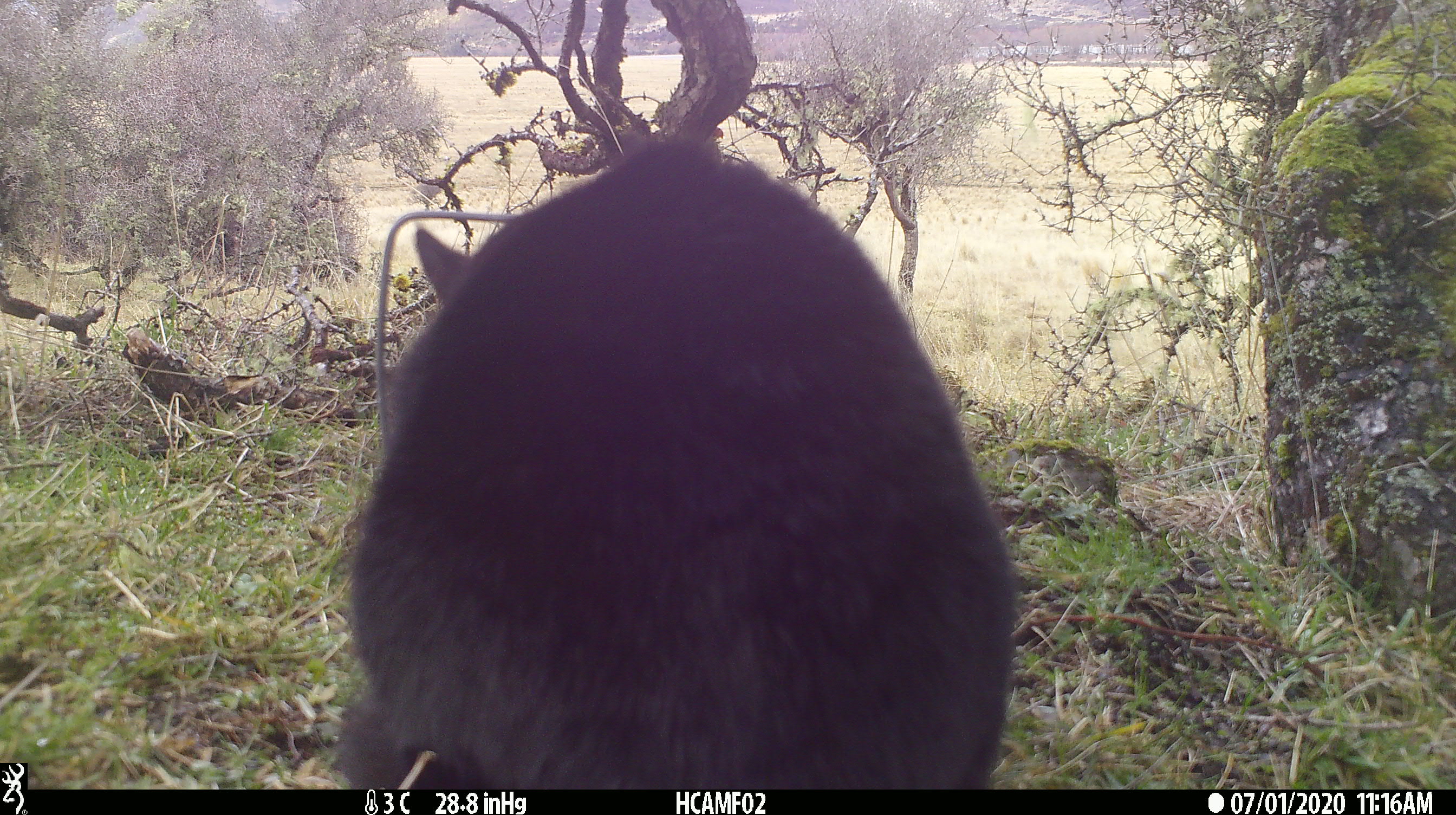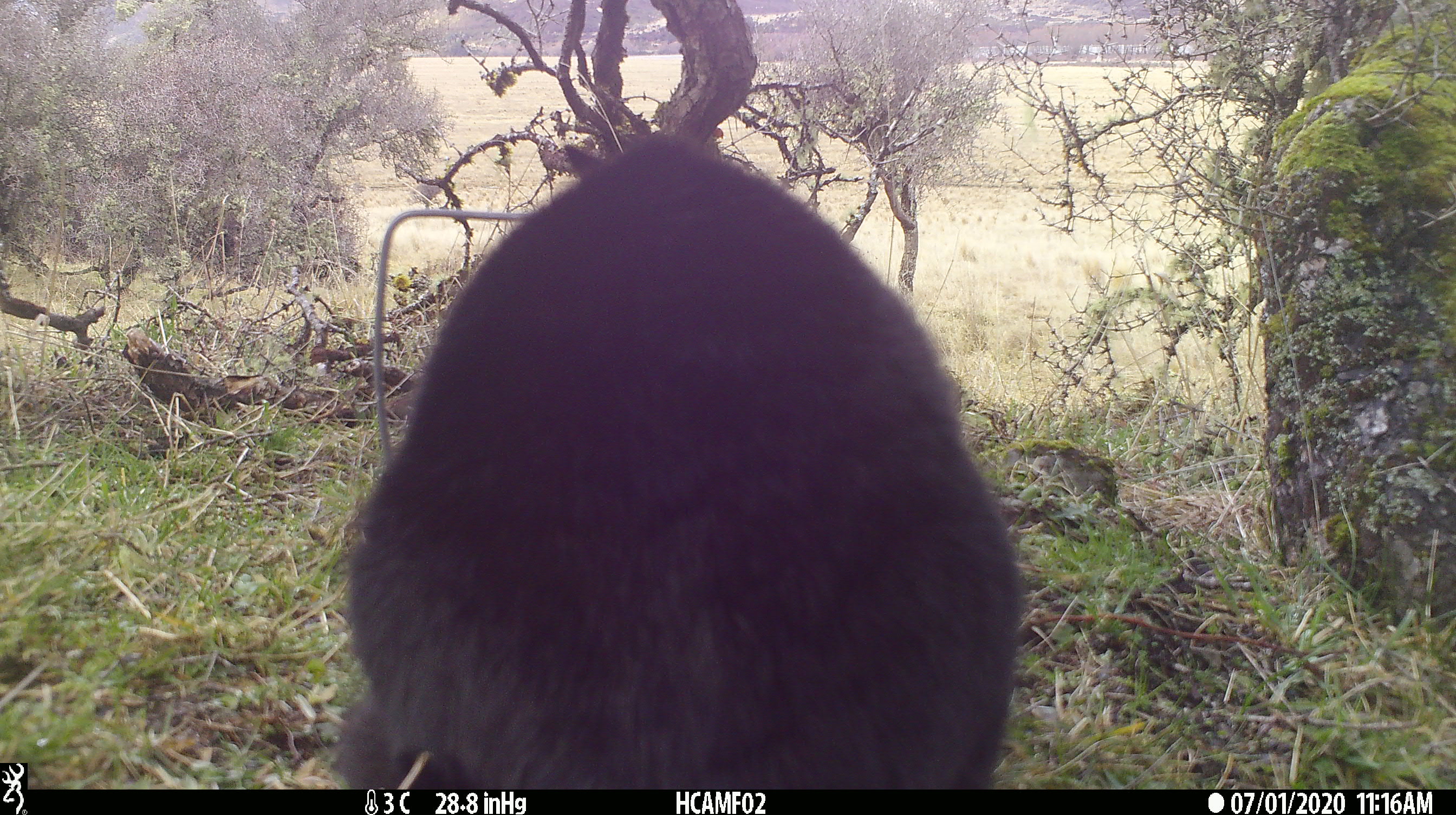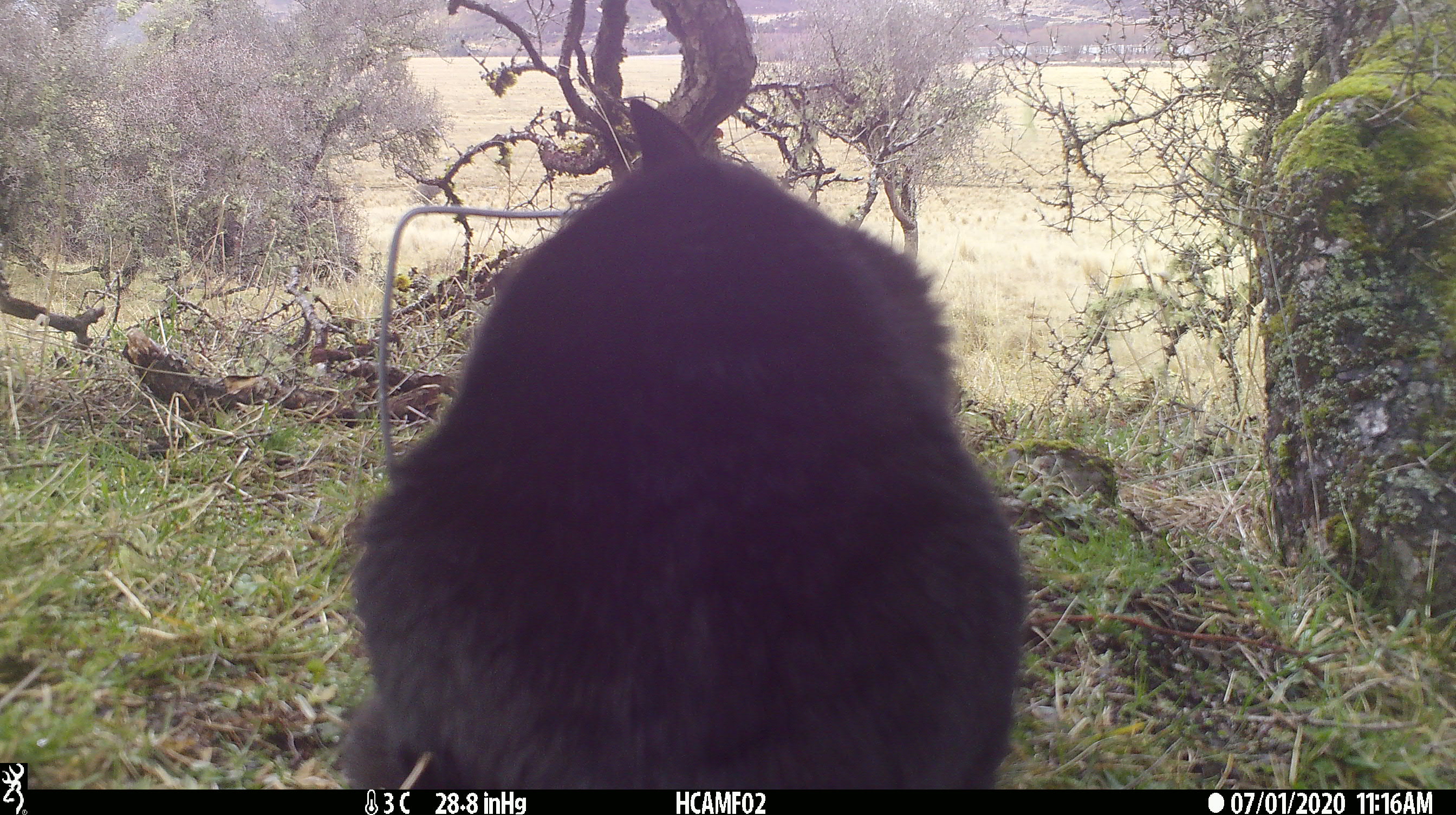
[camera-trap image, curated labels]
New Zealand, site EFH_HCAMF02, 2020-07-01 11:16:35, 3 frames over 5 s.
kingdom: Animalia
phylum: Chordata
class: Mammalia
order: Carnivora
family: Felidae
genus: Felis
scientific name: Felis catus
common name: domestic cat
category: cat